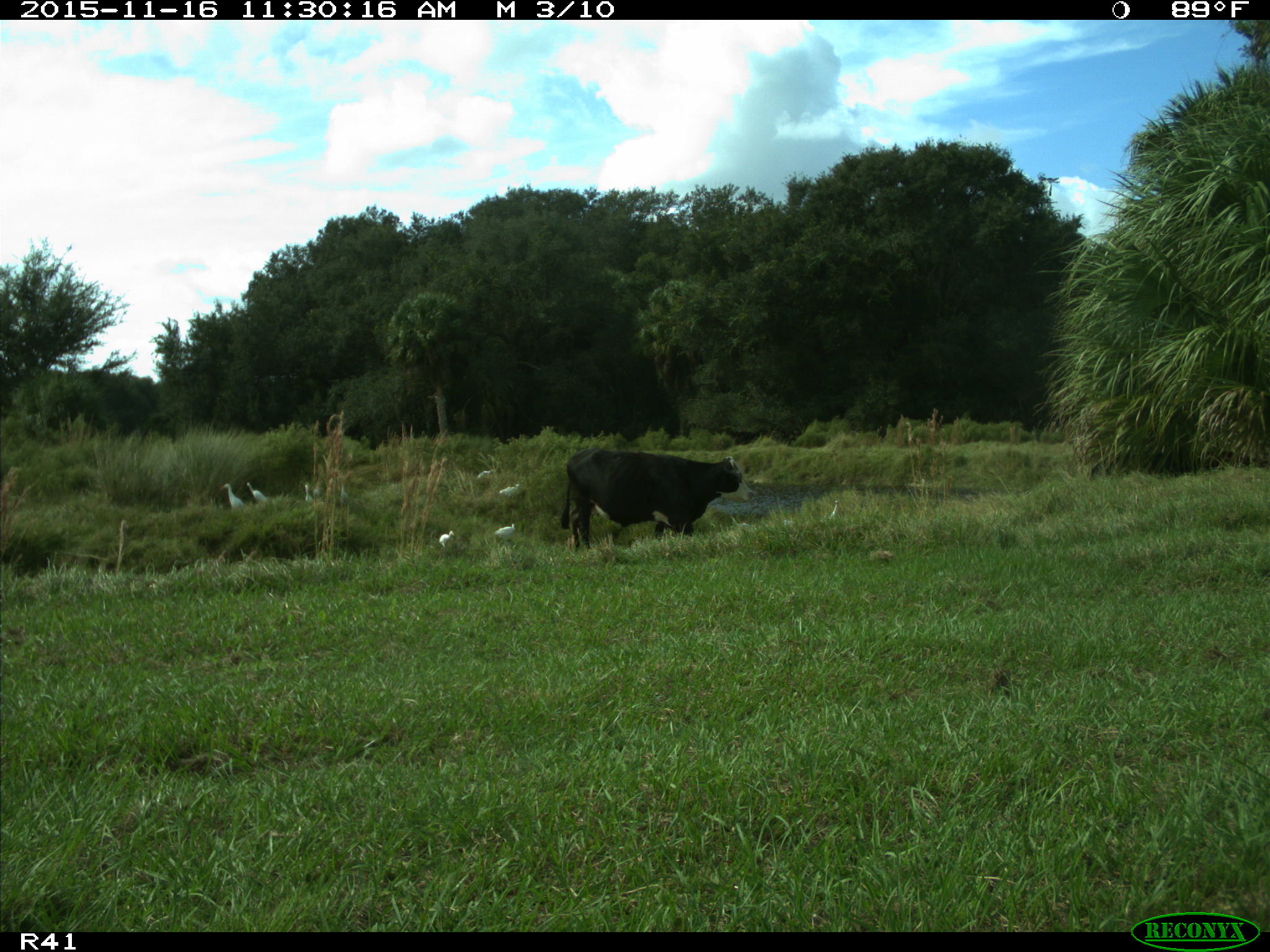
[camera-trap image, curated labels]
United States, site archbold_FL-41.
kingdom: Animalia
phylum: Chordata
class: Mammalia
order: Artiodactyla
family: Bovidae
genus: Bos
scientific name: Bos taurus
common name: domestic cow